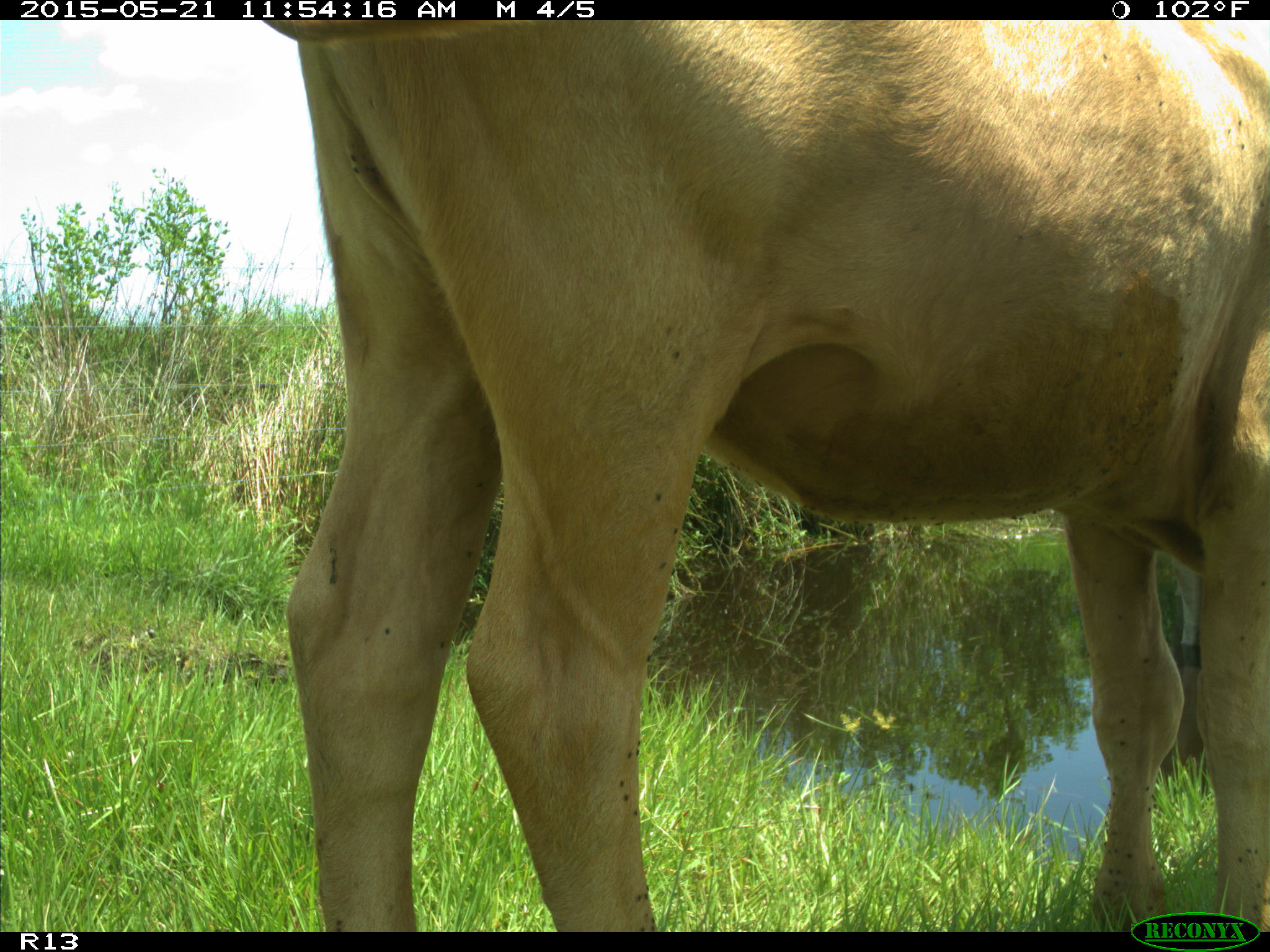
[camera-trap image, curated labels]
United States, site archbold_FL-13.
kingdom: Animalia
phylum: Chordata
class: Mammalia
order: Artiodactyla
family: Bovidae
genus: Bos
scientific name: Bos taurus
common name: domestic cow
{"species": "Bos taurus (domestic cow)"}